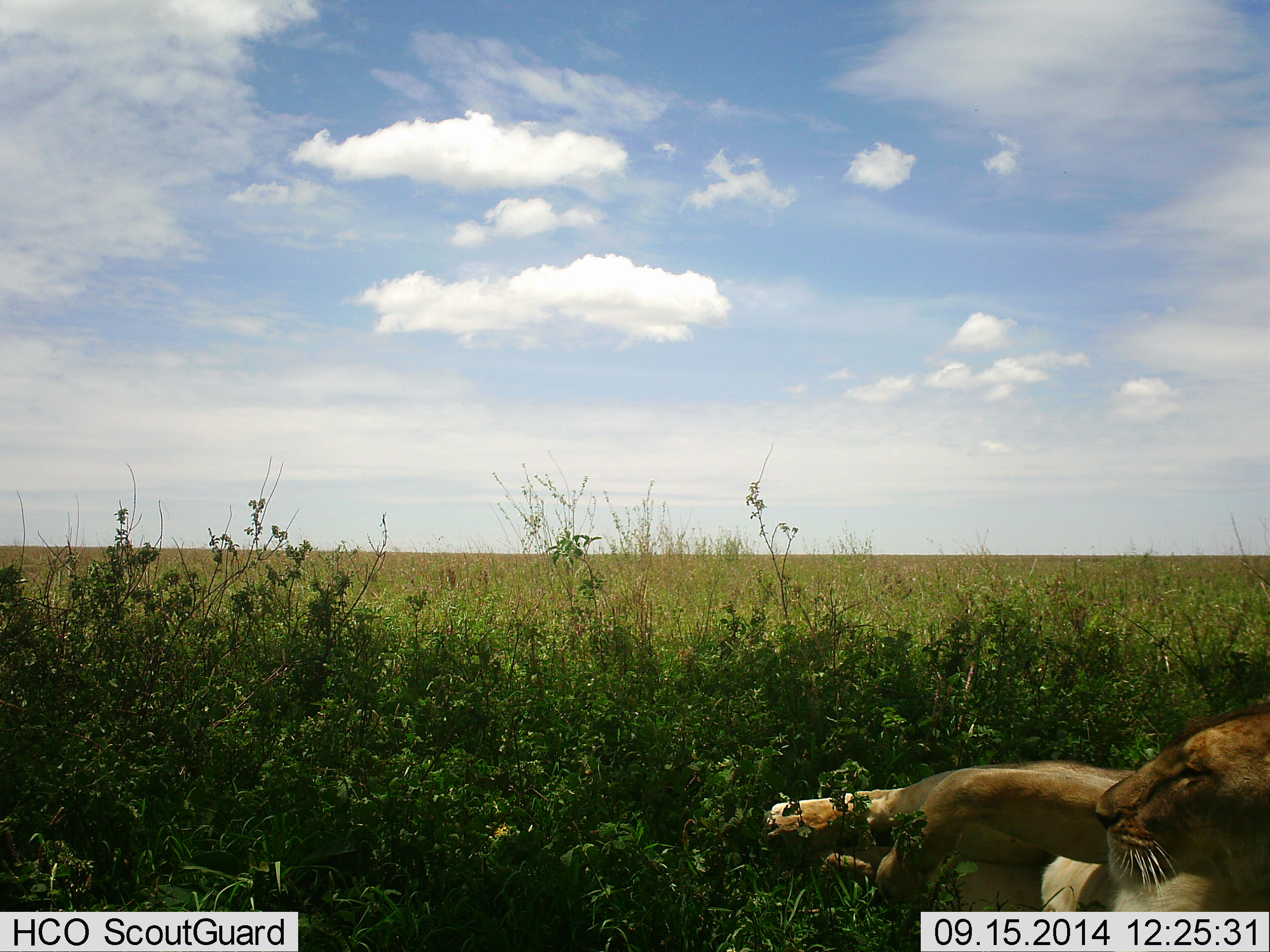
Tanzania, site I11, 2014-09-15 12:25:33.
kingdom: Animalia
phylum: Chordata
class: Mammalia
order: Carnivora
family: Felidae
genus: Panthera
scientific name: Panthera leo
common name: lion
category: lionfemale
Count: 1.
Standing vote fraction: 0%.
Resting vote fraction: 100%.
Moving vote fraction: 0%.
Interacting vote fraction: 0%.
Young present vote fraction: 0%.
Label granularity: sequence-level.